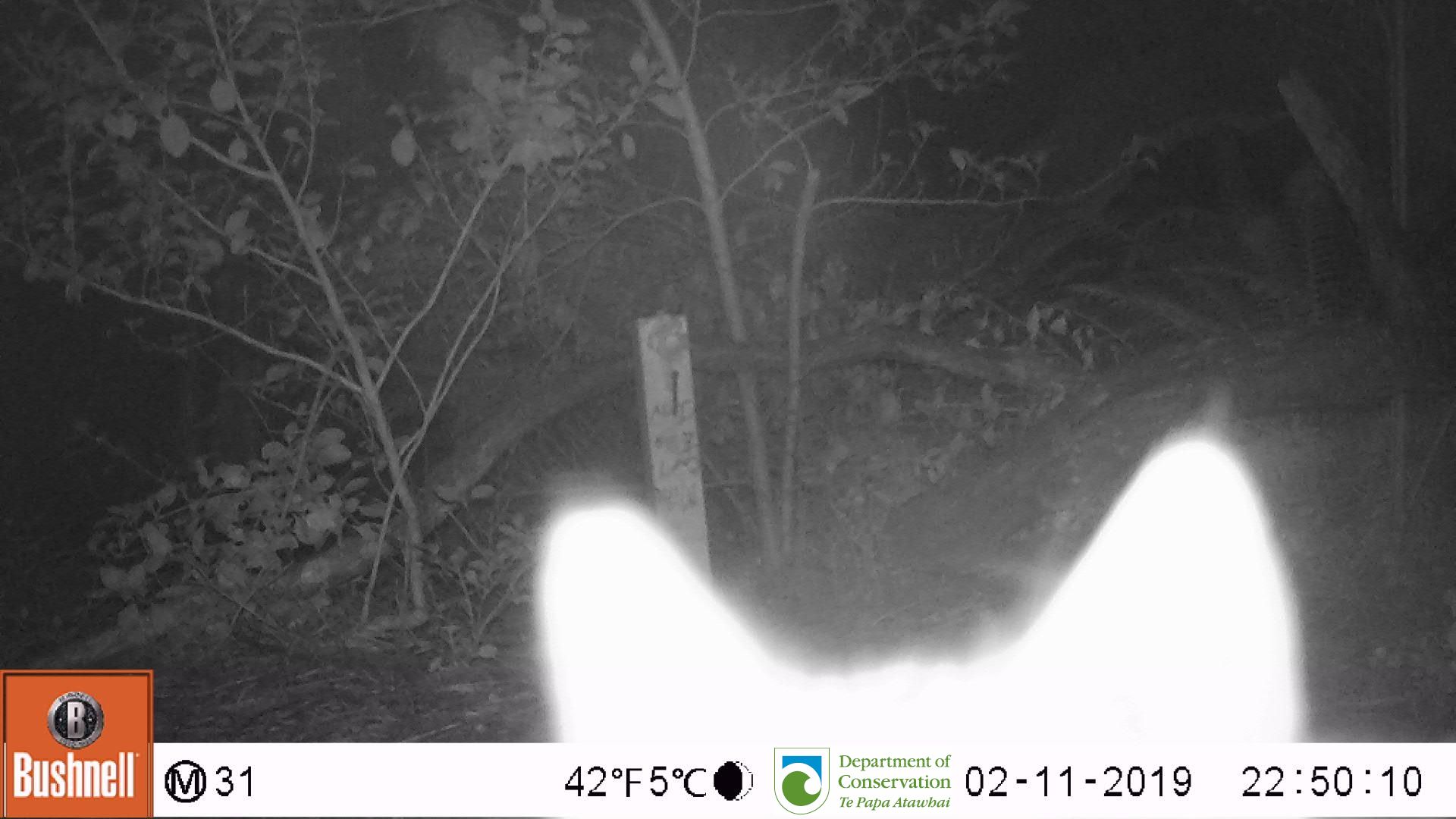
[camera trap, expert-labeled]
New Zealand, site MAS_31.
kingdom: Animalia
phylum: Chordata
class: Mammalia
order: Carnivora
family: Felidae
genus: Felis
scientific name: Felis catus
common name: domestic cat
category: cat